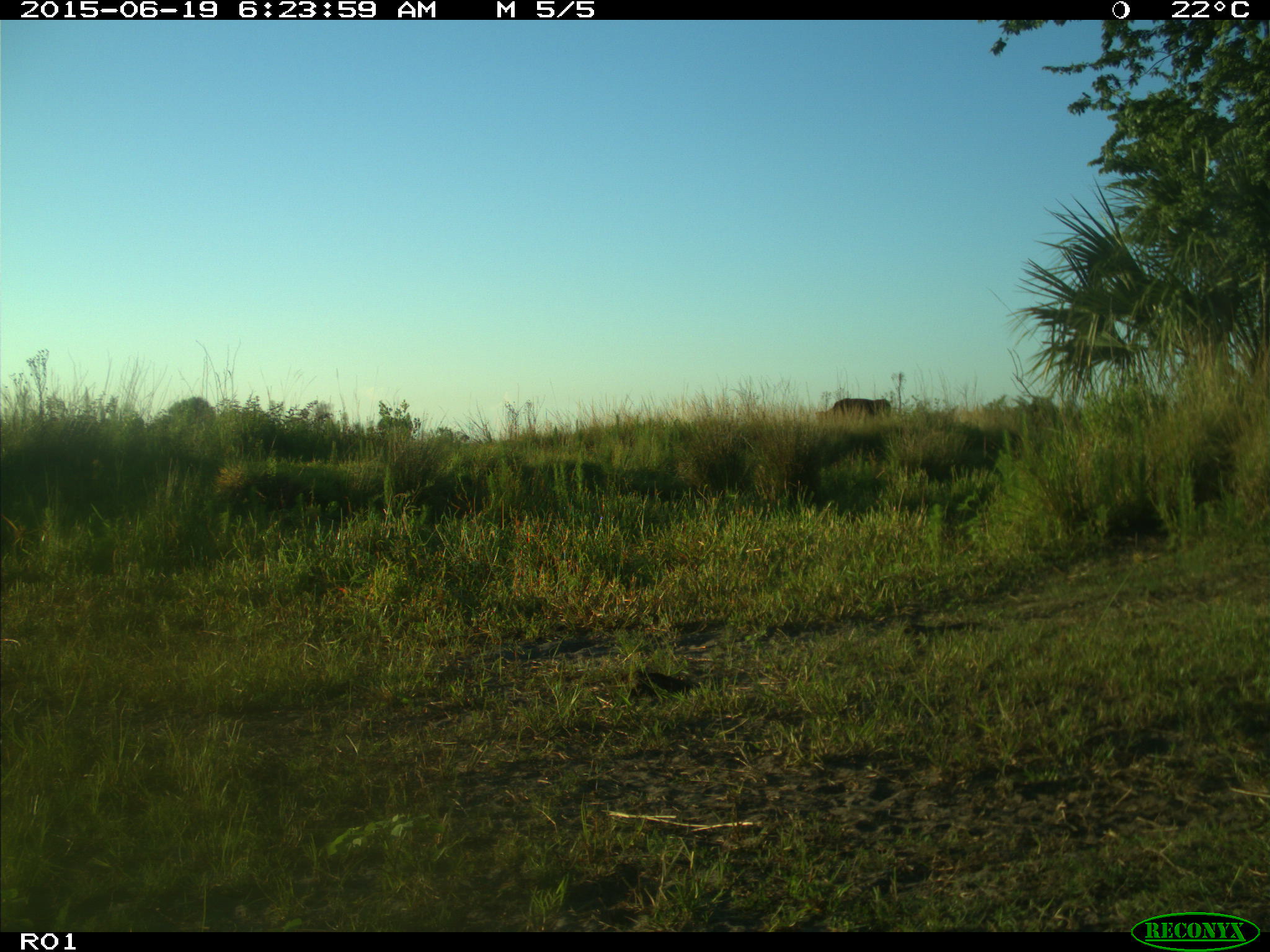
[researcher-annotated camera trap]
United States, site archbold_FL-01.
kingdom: Animalia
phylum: Chordata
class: Mammalia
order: Artiodactyla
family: Bovidae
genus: Bos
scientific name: Bos taurus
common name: domestic cow